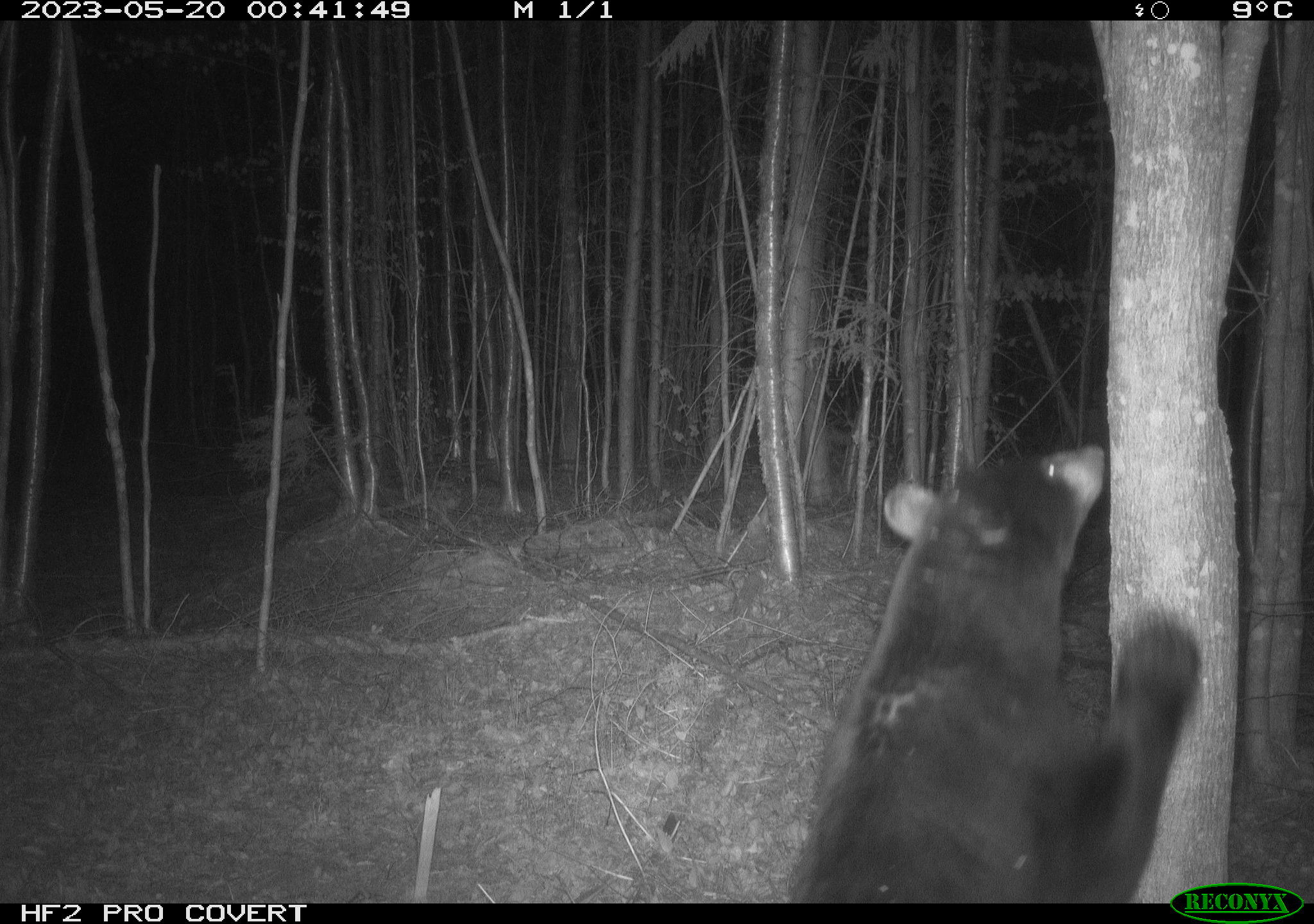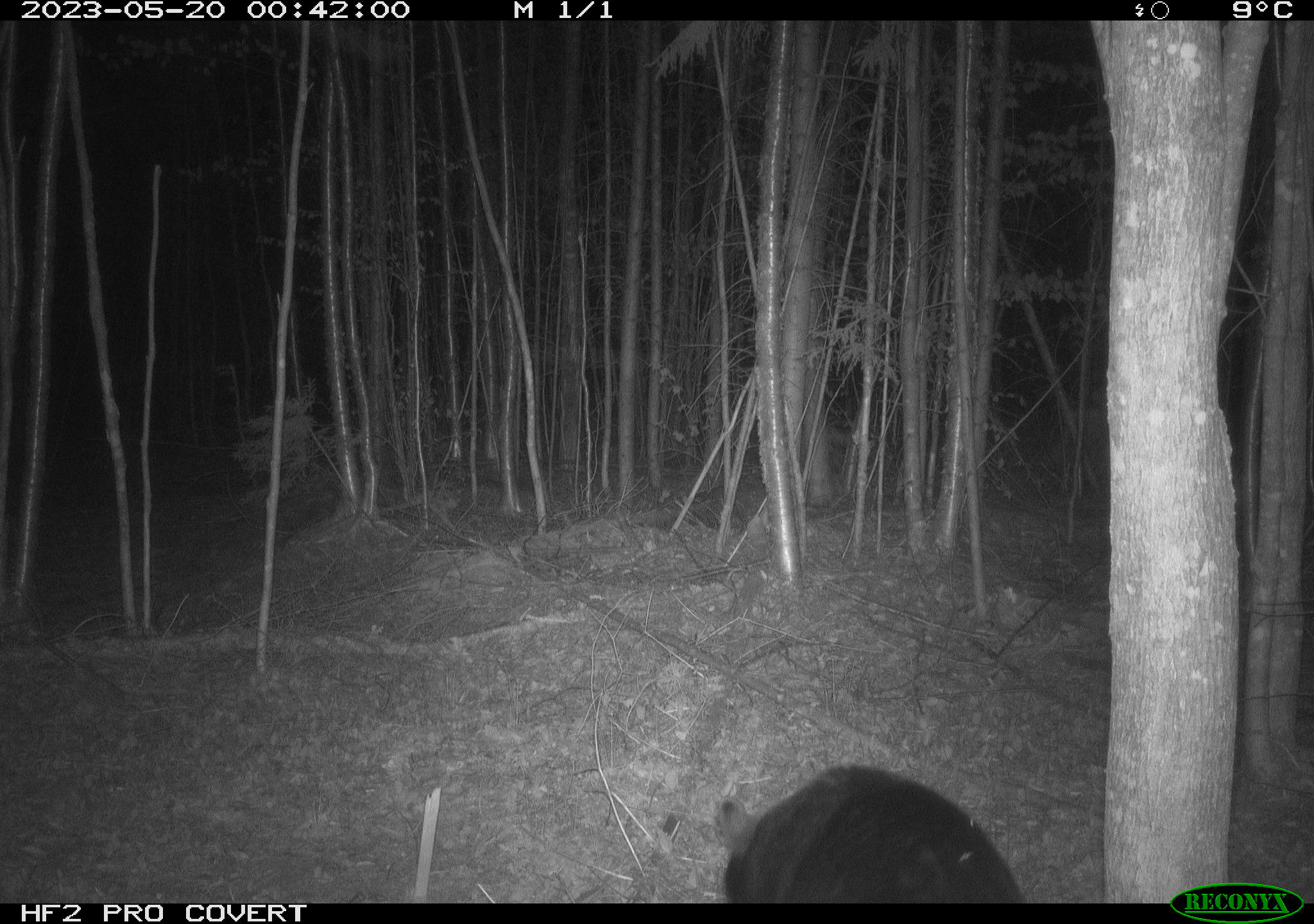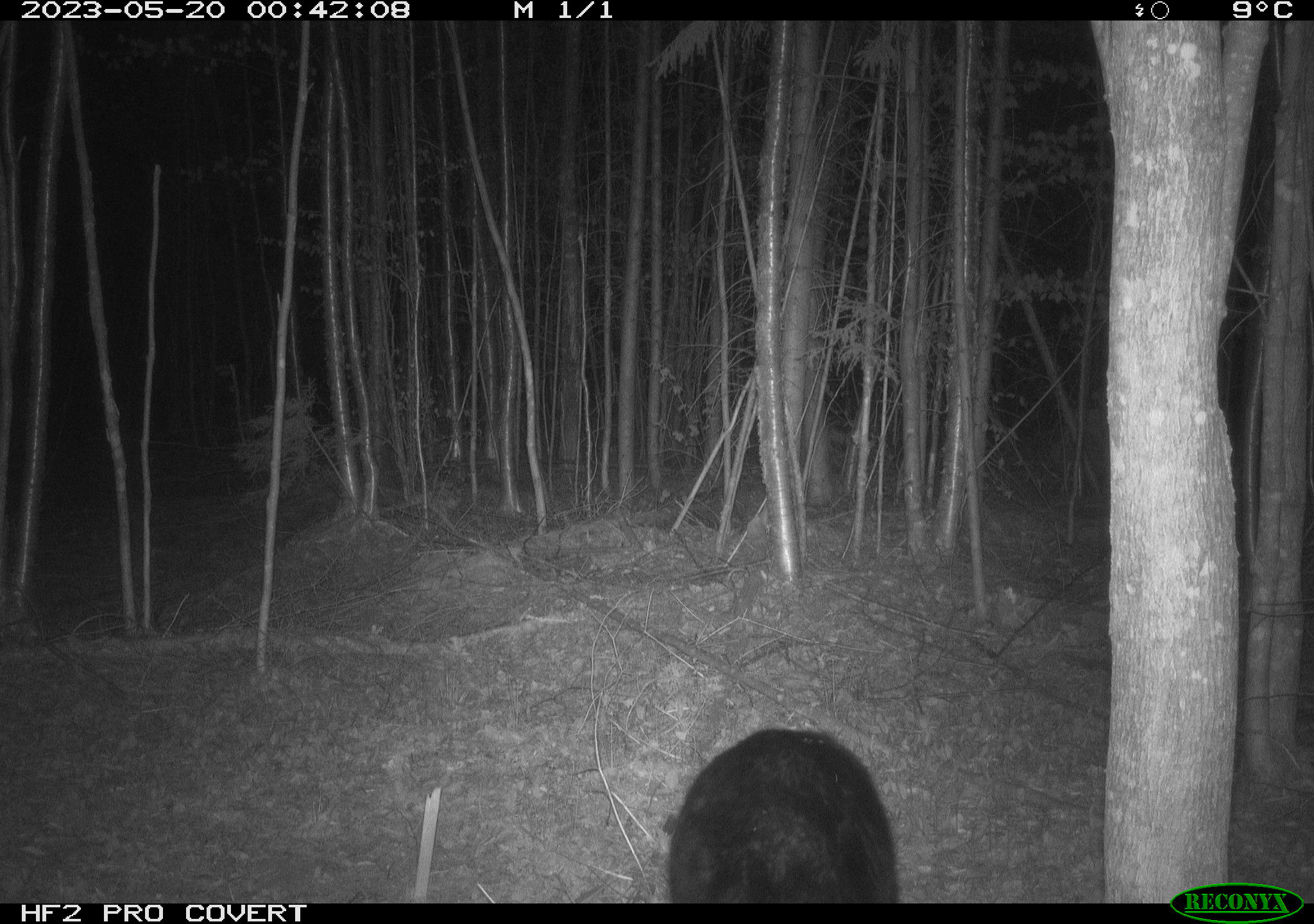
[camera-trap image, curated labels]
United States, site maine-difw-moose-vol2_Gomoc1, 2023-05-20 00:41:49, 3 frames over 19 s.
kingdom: Animalia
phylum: Chordata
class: Mammalia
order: Carnivora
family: Ursidae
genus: Ursus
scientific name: Ursus americanus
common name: black bear